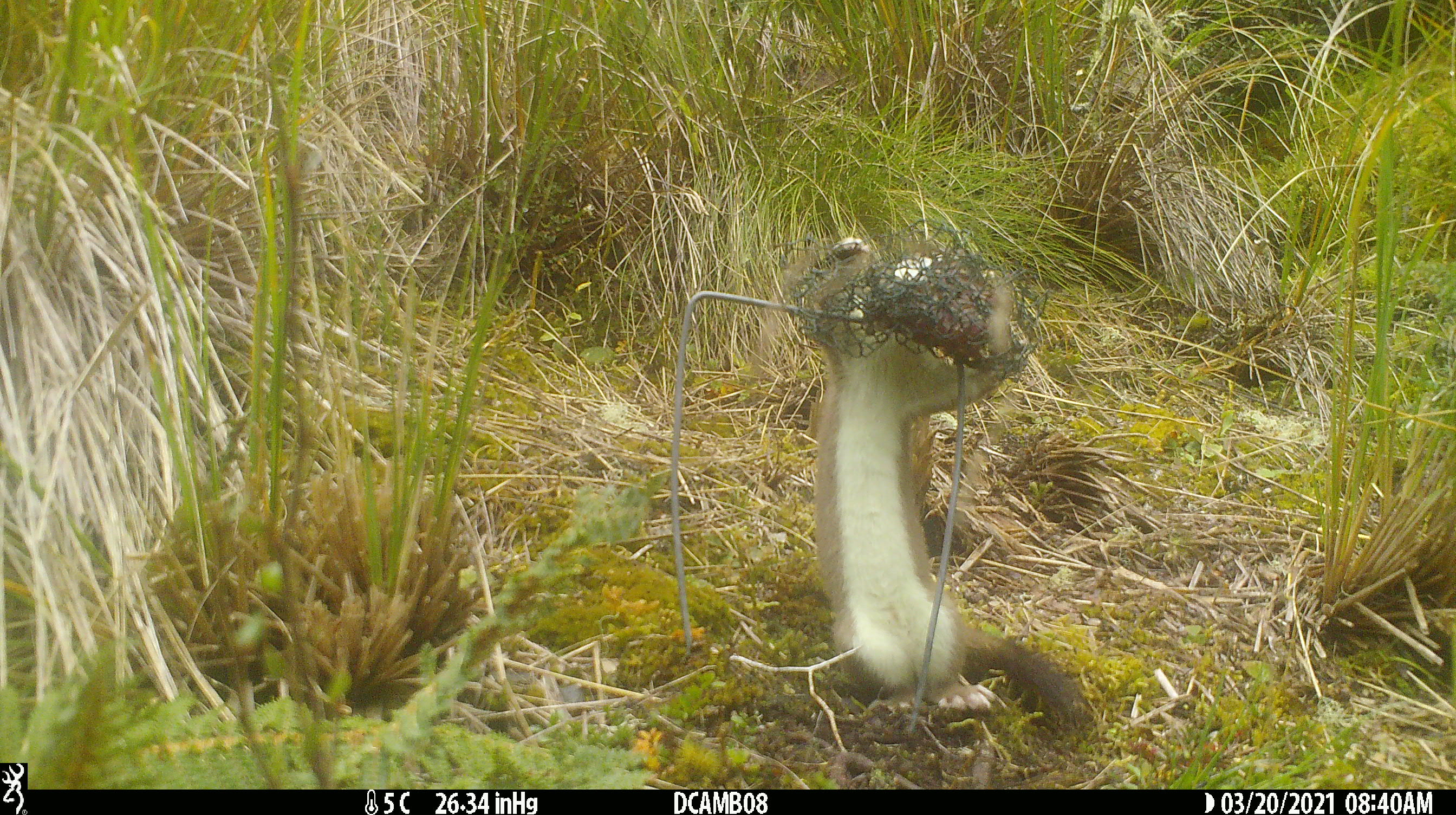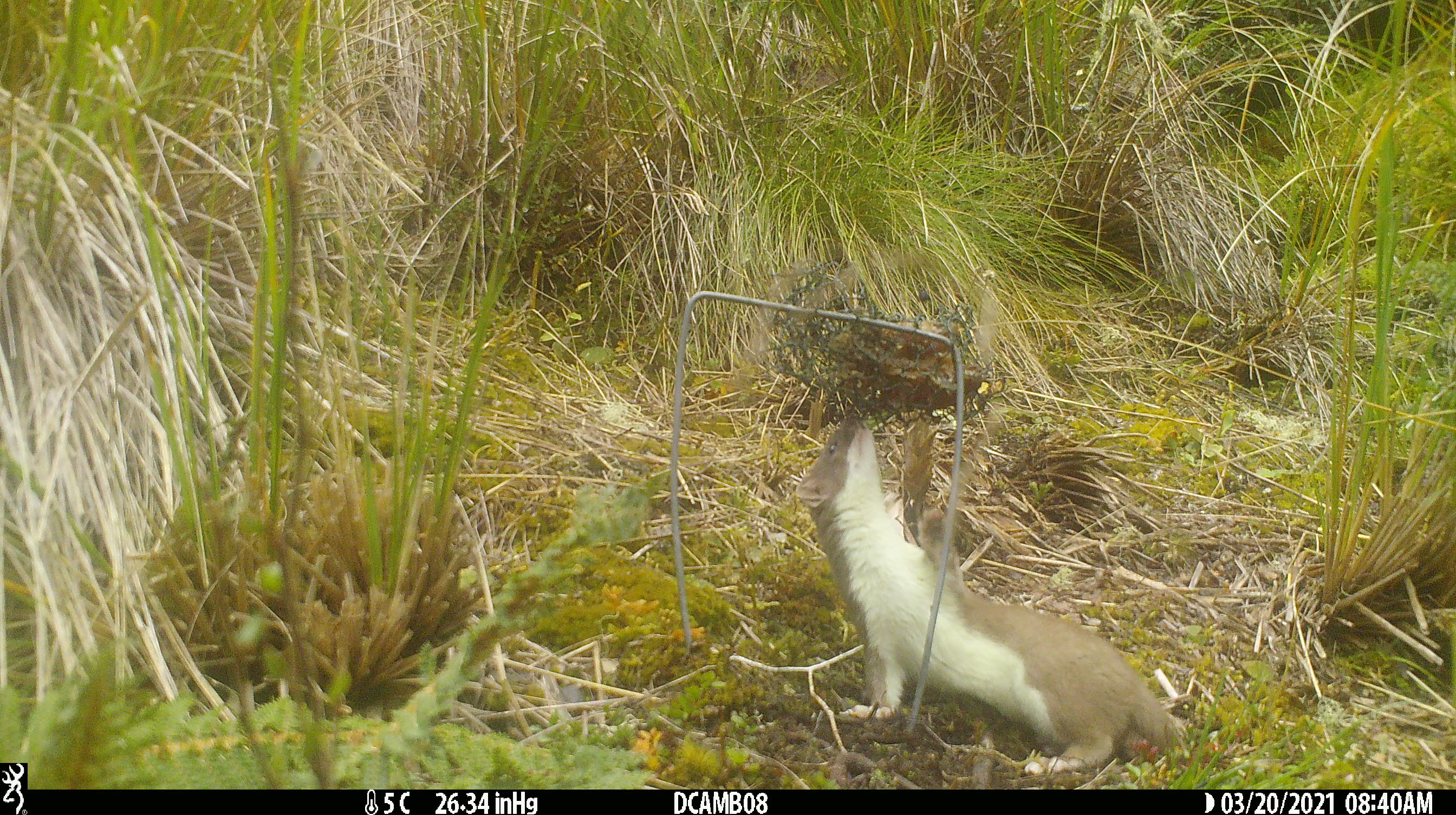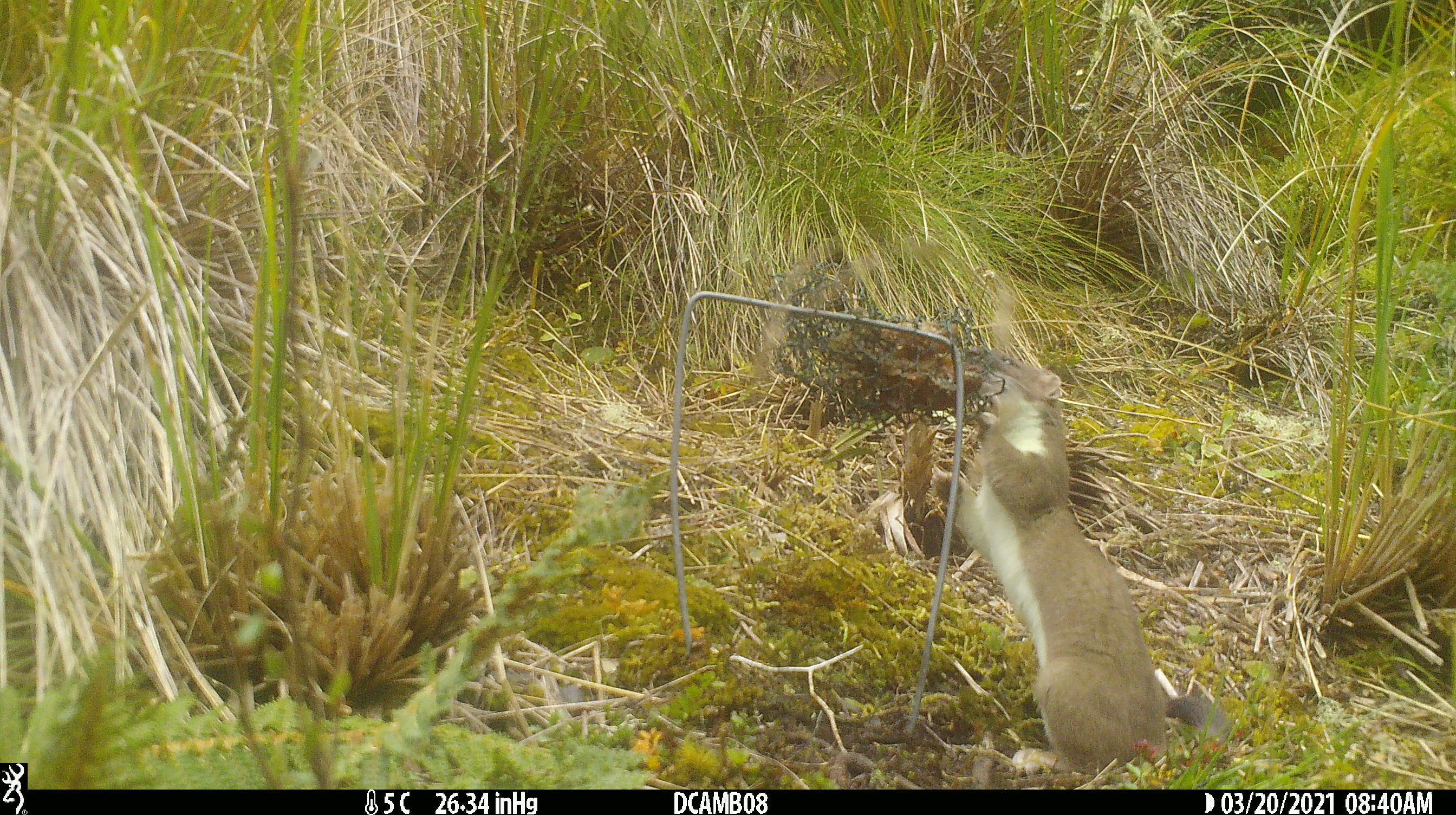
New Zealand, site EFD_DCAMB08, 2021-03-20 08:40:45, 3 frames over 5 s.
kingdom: Animalia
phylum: Chordata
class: Mammalia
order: Carnivora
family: Mustelidae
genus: Mustela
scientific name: Mustela erminea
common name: stoat